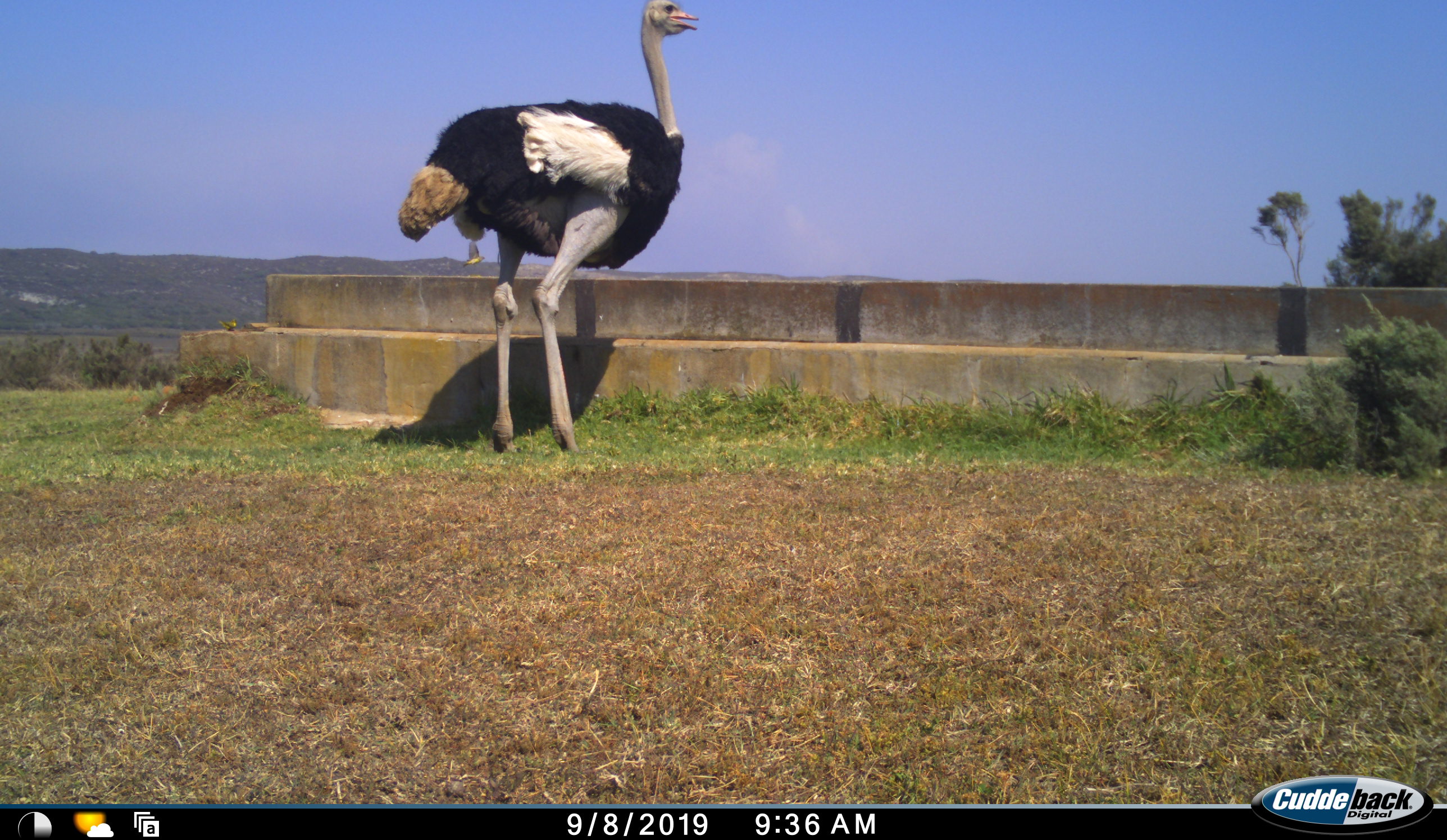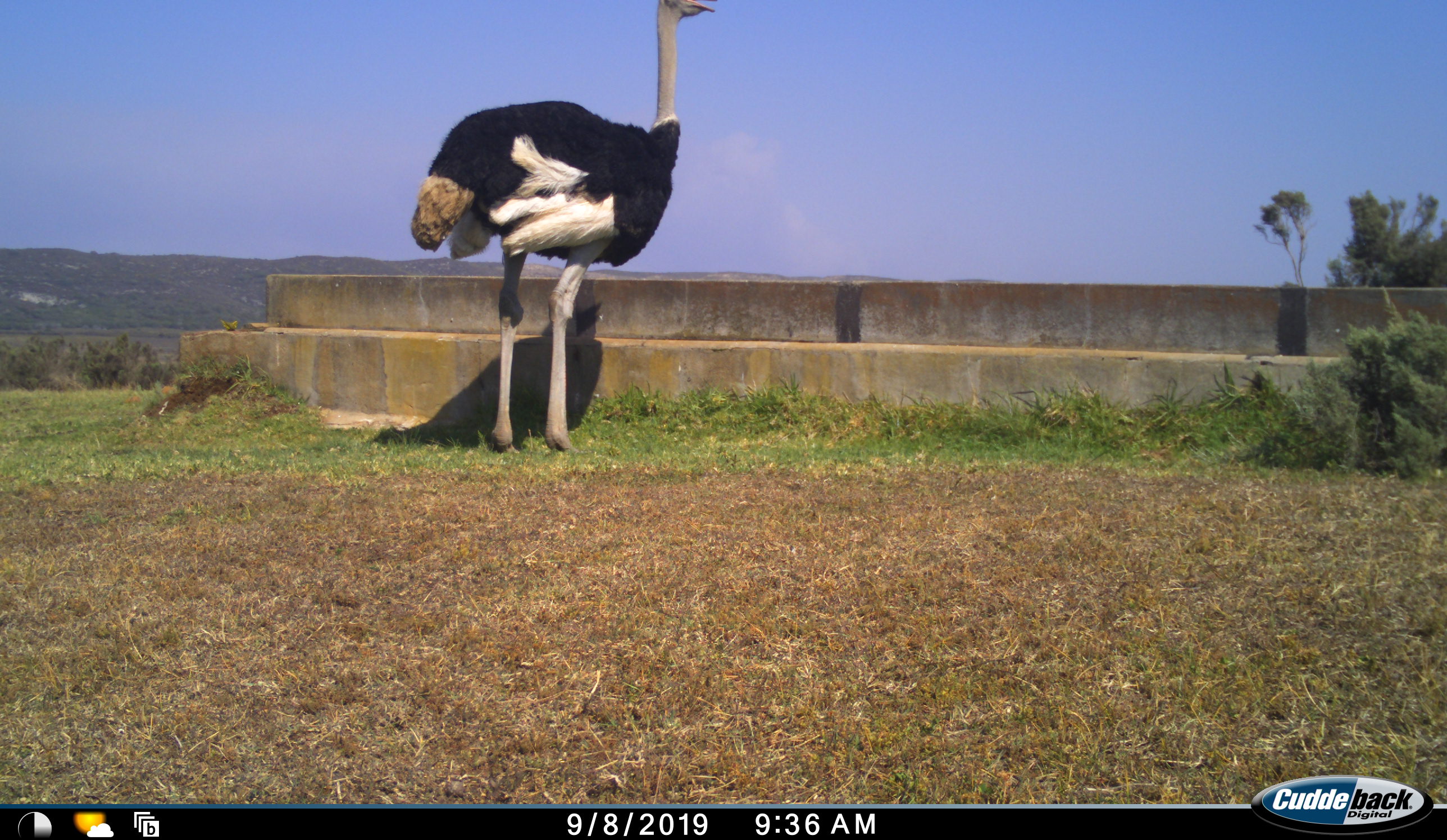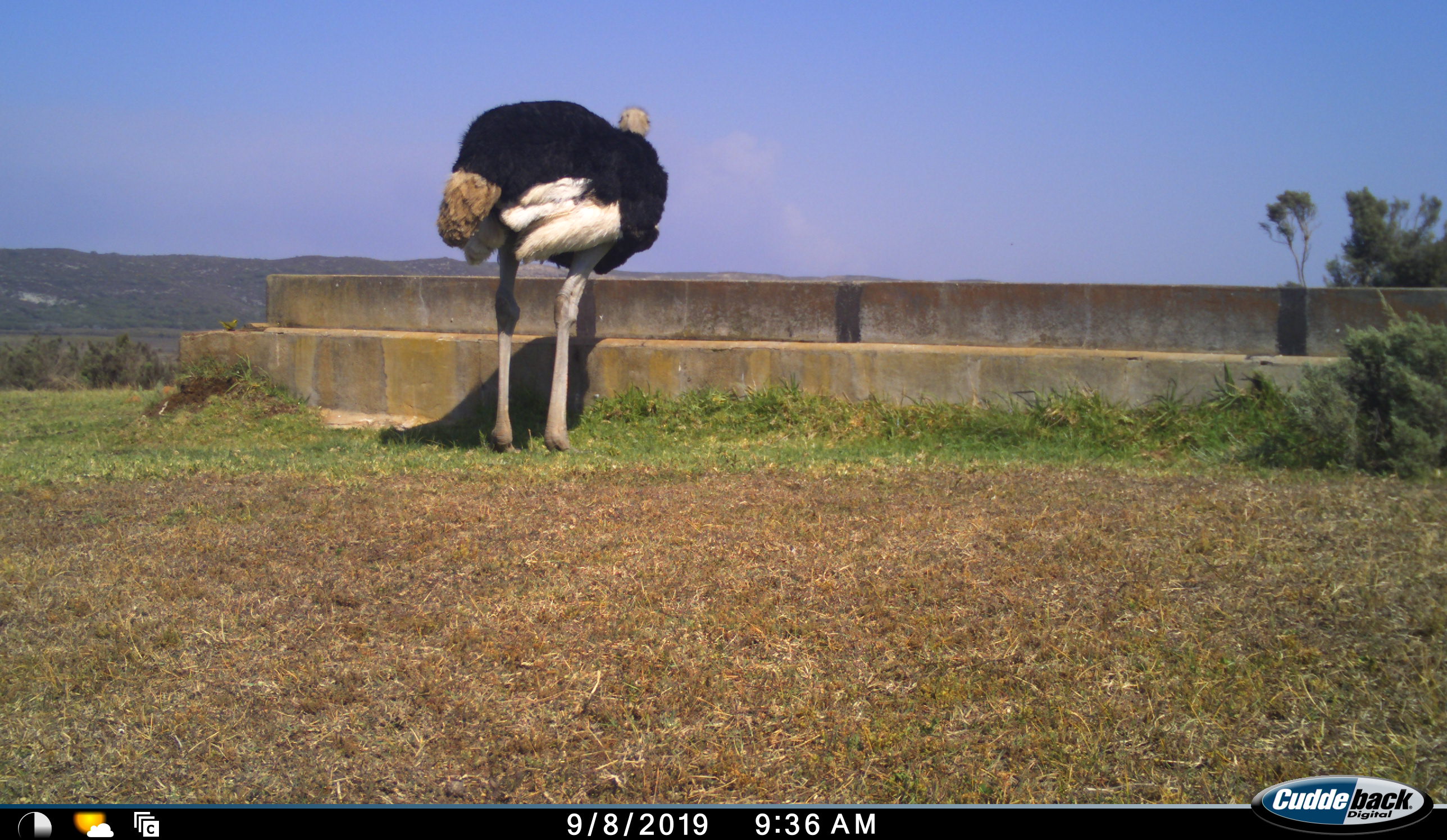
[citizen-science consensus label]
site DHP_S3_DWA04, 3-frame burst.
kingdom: Animalia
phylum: Chordata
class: Aves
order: Struthioniformes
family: Struthionidae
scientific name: Struthionidae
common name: ostrich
Ostrich (Struthionidae), count 1. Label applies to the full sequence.